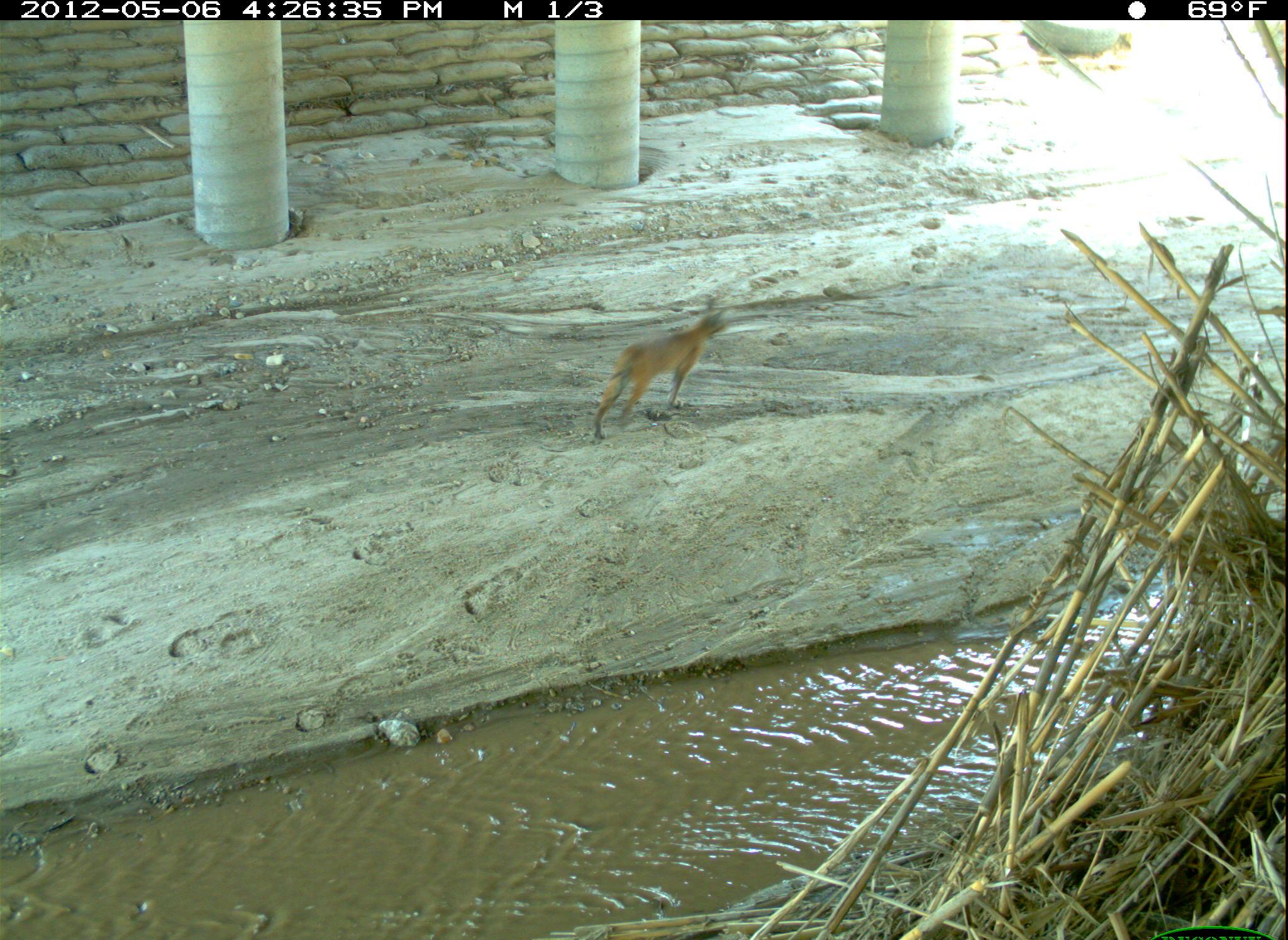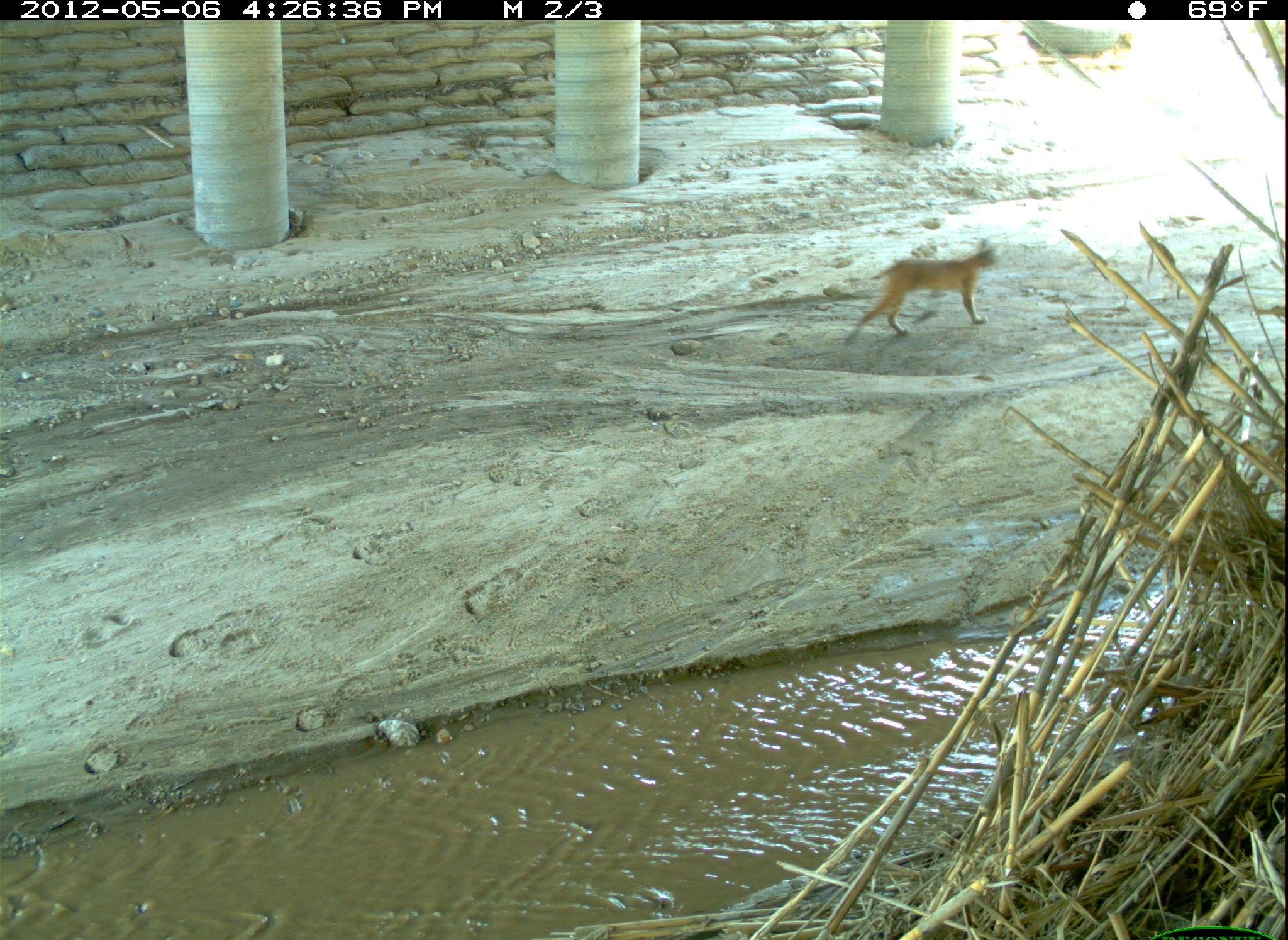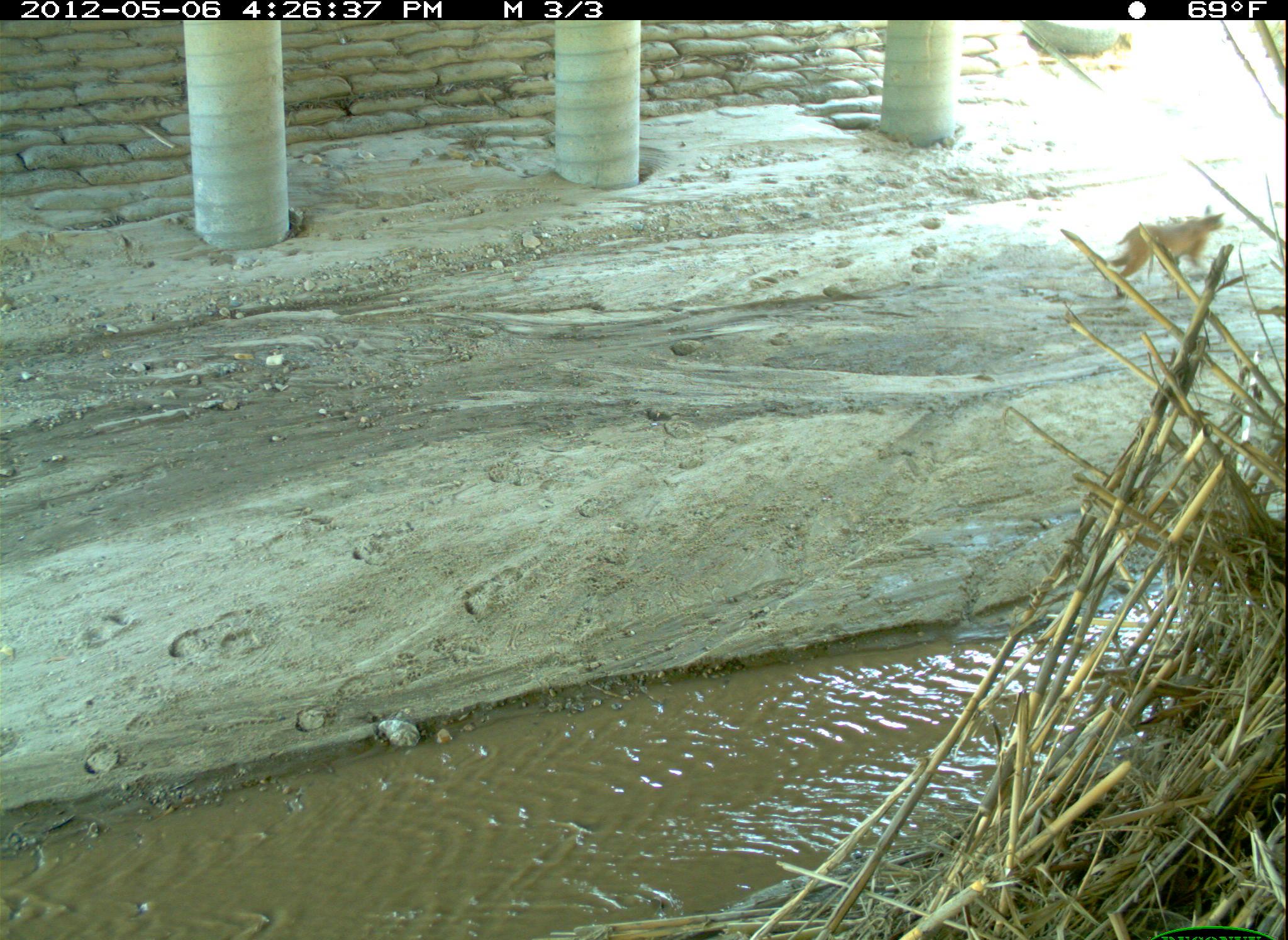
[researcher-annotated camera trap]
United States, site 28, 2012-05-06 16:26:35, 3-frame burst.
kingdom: Animalia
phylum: Chordata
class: Mammalia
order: Carnivora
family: Felidae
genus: Lynx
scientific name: Lynx rufus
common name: bobcat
Bobcat (Lynx rufus).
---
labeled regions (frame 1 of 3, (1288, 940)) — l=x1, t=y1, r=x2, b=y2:
bobcat: l=592, t=288, r=743, b=441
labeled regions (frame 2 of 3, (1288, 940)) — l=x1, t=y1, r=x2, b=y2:
bobcat: l=840, t=237, r=1000, b=341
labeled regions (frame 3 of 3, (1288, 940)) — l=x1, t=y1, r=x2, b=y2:
bobcat: l=1093, t=203, r=1236, b=306